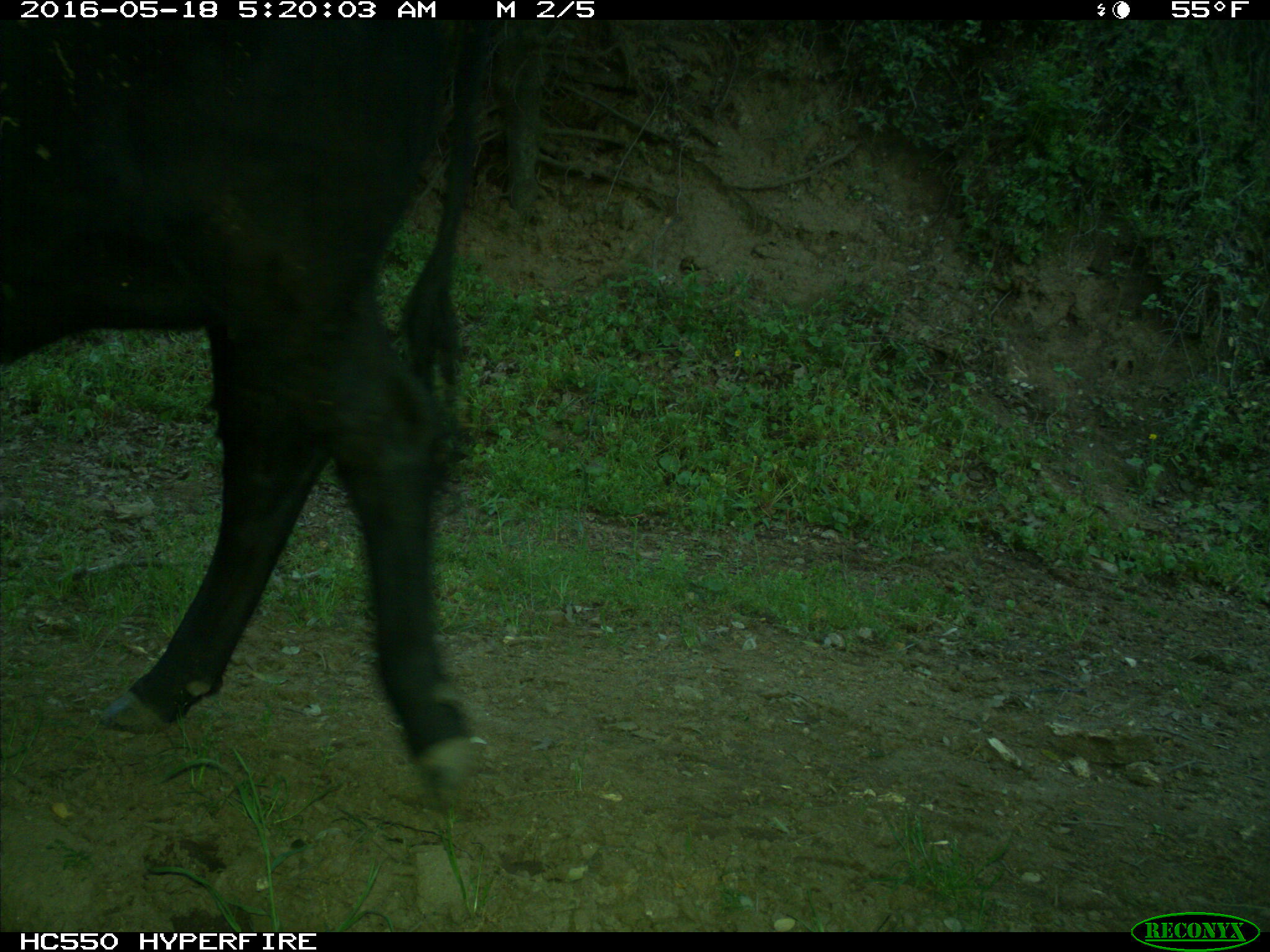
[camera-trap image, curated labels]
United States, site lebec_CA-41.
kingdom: Animalia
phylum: Chordata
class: Mammalia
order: Artiodactyla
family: Bovidae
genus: Bos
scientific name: Bos taurus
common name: domestic cow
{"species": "Bos taurus (domestic cow)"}